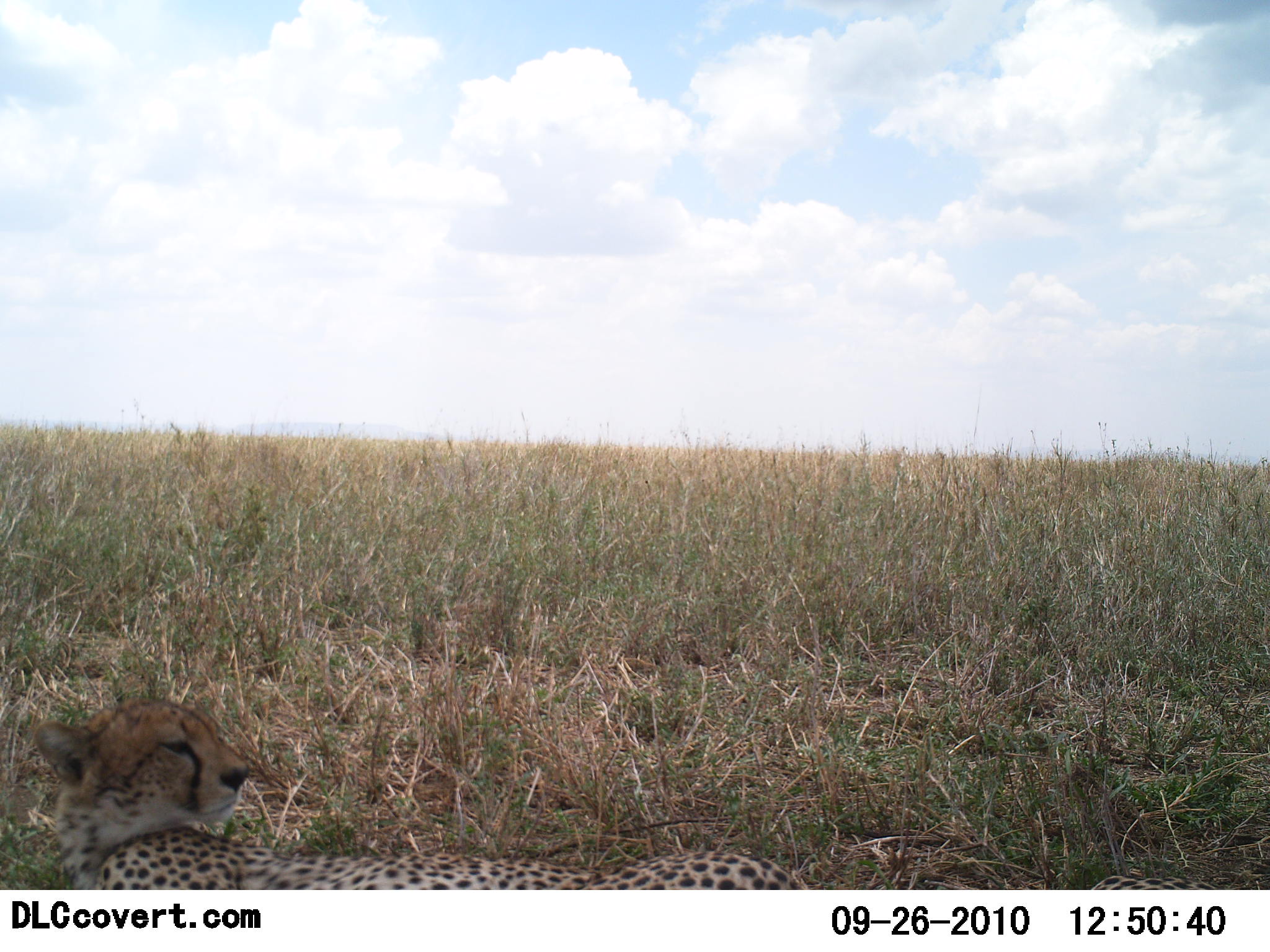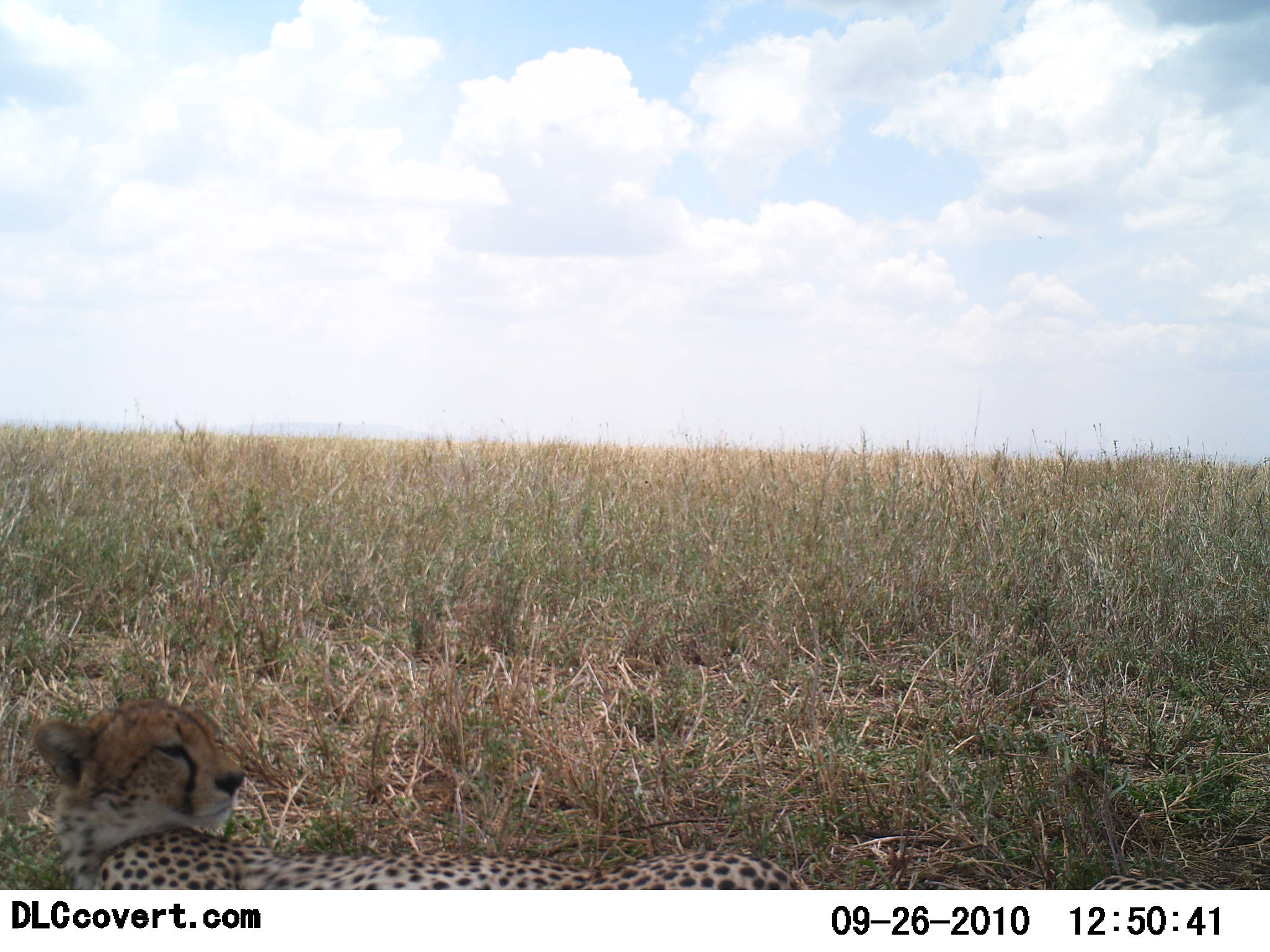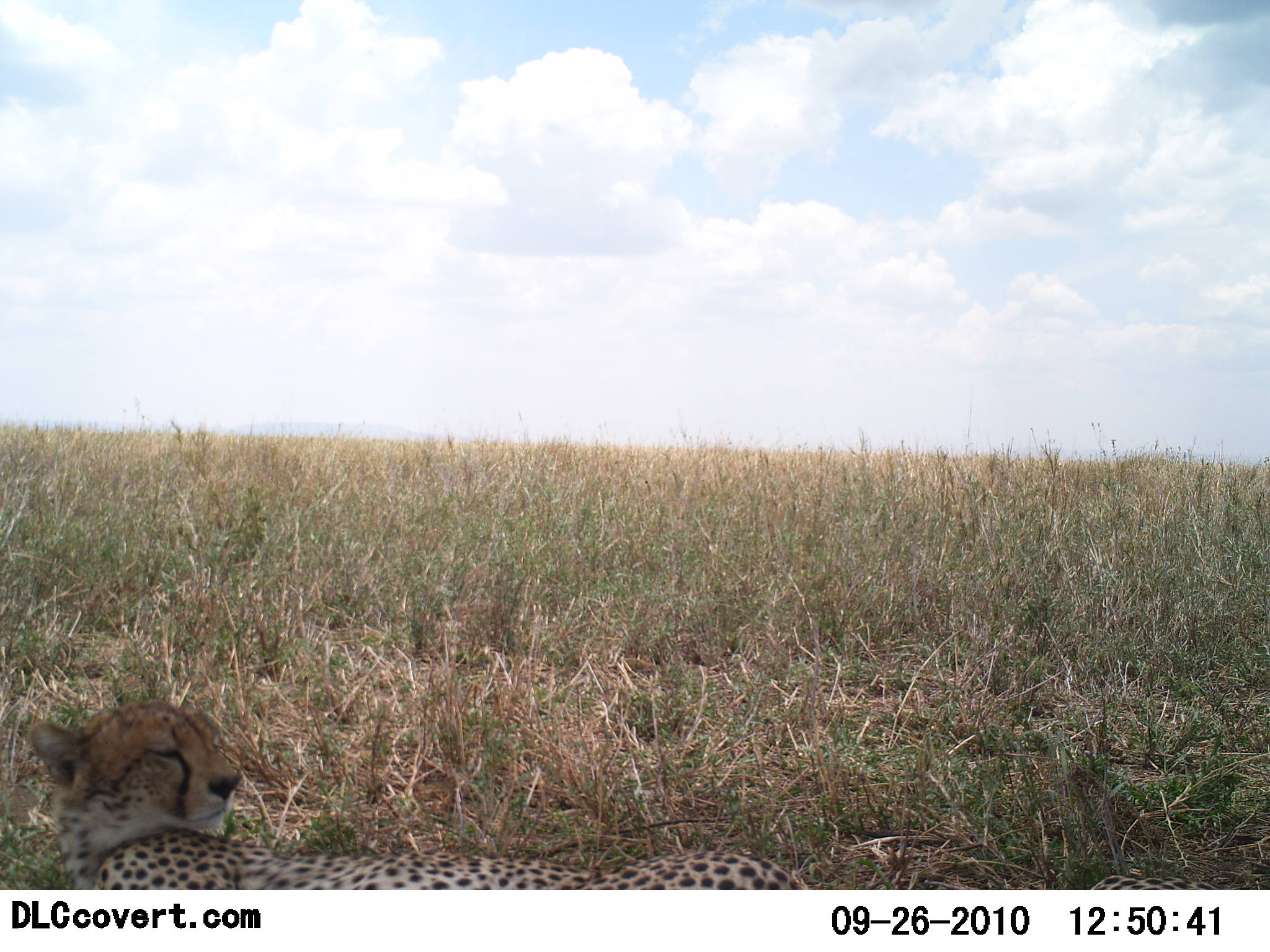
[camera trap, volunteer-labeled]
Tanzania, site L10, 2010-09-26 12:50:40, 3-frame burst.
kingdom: Animalia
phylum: Chordata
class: Mammalia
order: Carnivora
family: Felidae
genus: Acinonyx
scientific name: Acinonyx jubatus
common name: cheetah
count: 1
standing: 0%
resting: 100%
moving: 0%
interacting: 0%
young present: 6%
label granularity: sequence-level